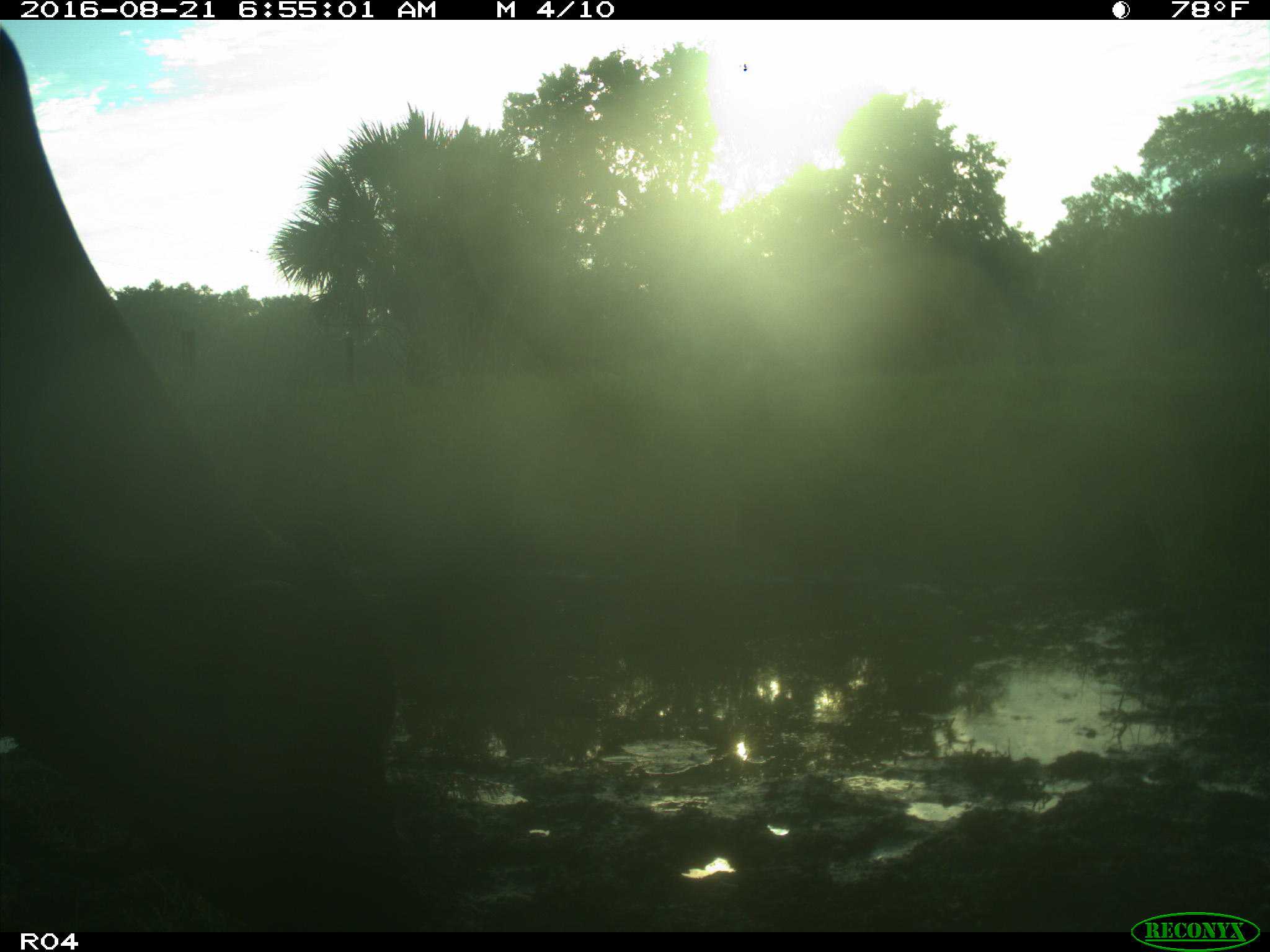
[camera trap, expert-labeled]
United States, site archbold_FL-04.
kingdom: Animalia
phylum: Chordata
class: Mammalia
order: Artiodactyla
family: Bovidae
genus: Bos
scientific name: Bos taurus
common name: domestic cow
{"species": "Bos taurus (domestic cow)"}